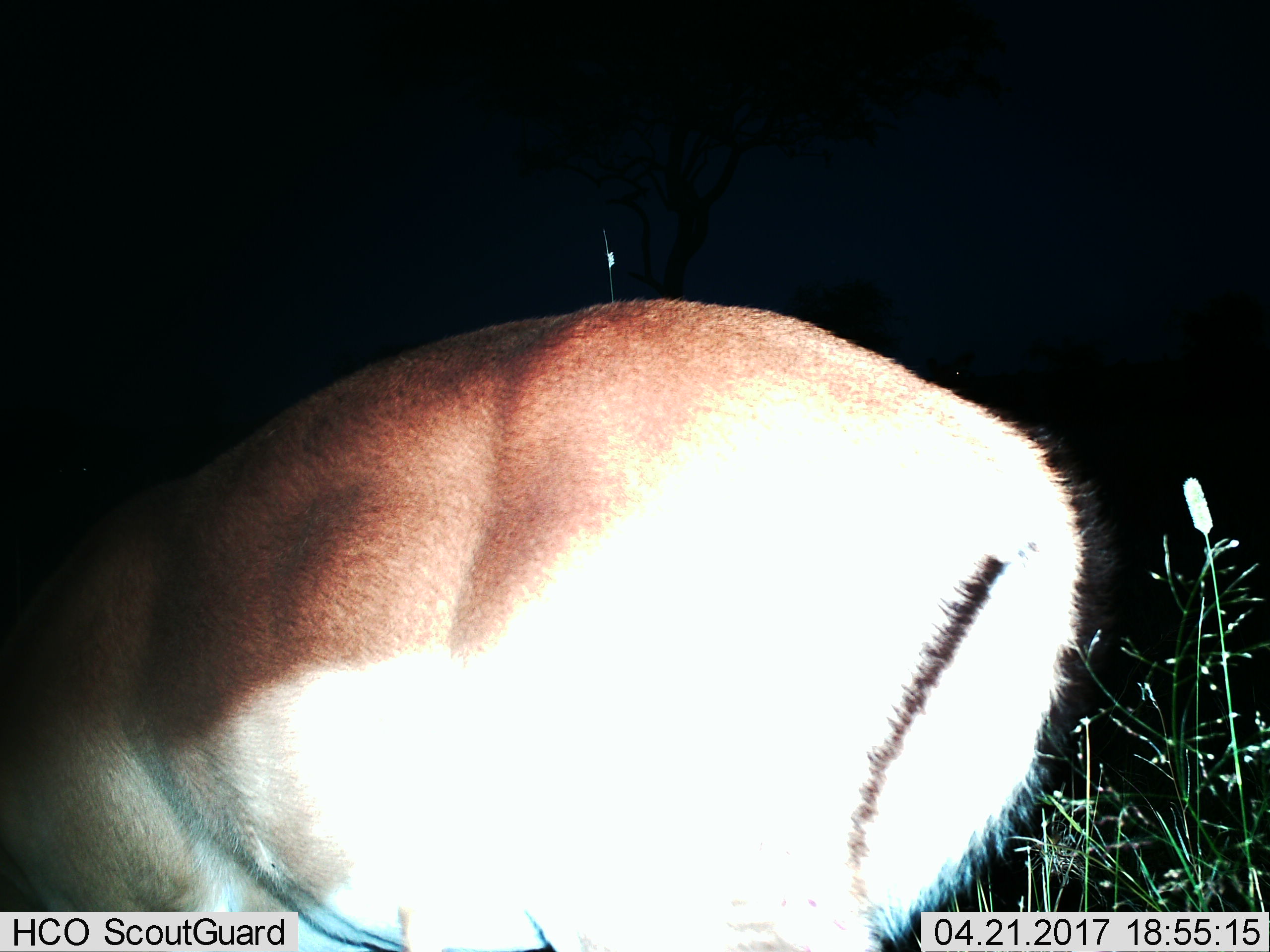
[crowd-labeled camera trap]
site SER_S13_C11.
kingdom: Animalia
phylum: Chordata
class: Mammalia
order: Artiodactyla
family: Bovidae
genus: Aepyceros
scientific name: Aepyceros melampus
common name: impala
Impala (Aepyceros melampus), count 1. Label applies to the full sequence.